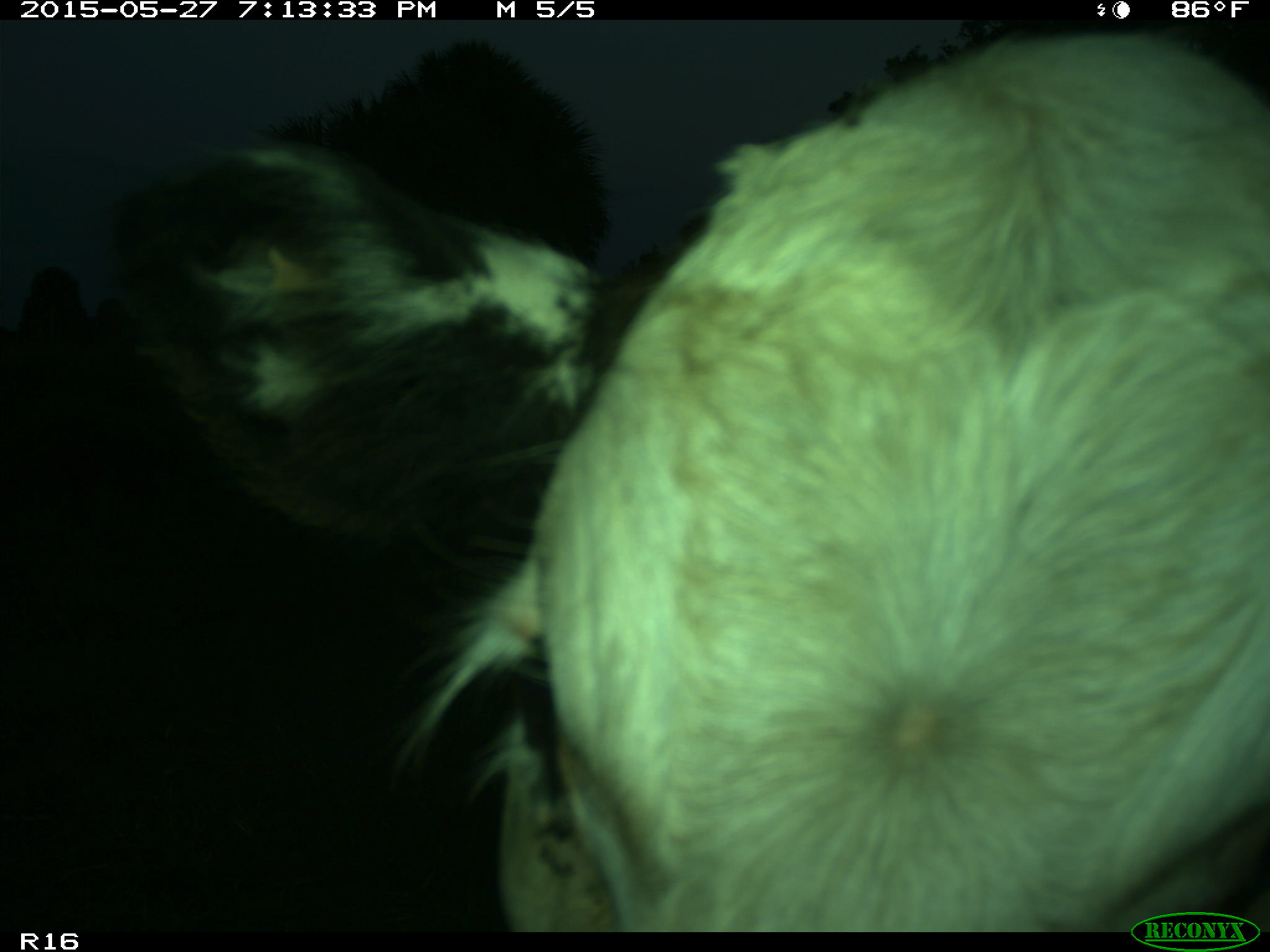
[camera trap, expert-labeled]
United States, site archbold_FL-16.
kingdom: Animalia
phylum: Chordata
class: Mammalia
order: Artiodactyla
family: Bovidae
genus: Bos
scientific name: Bos taurus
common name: domestic cow